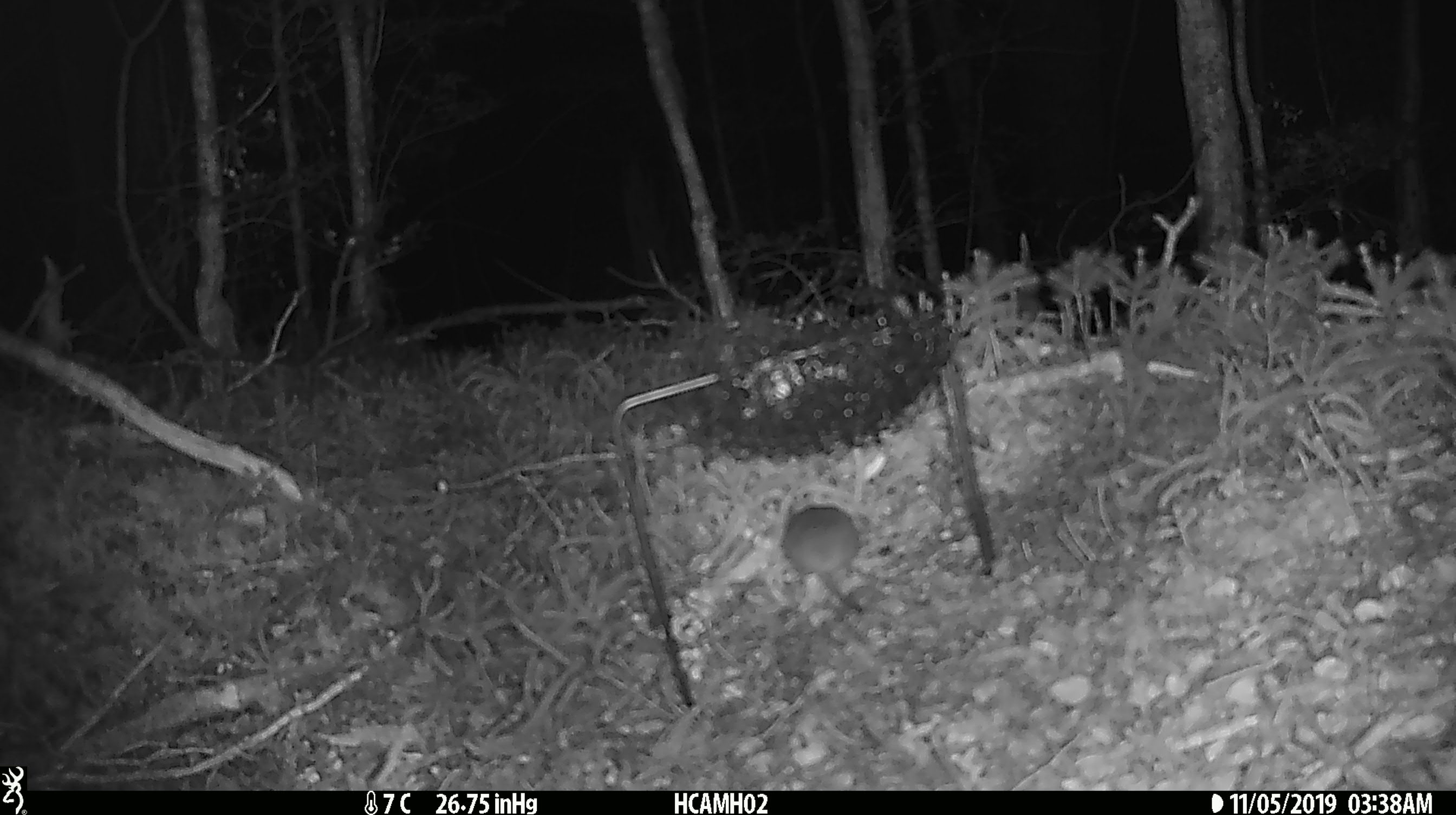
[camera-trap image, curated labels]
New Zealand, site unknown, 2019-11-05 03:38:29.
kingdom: Animalia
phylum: Chordata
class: Mammalia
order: Rodentia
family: Muridae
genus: Mus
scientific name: Mus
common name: mouse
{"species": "mouse (Mus)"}